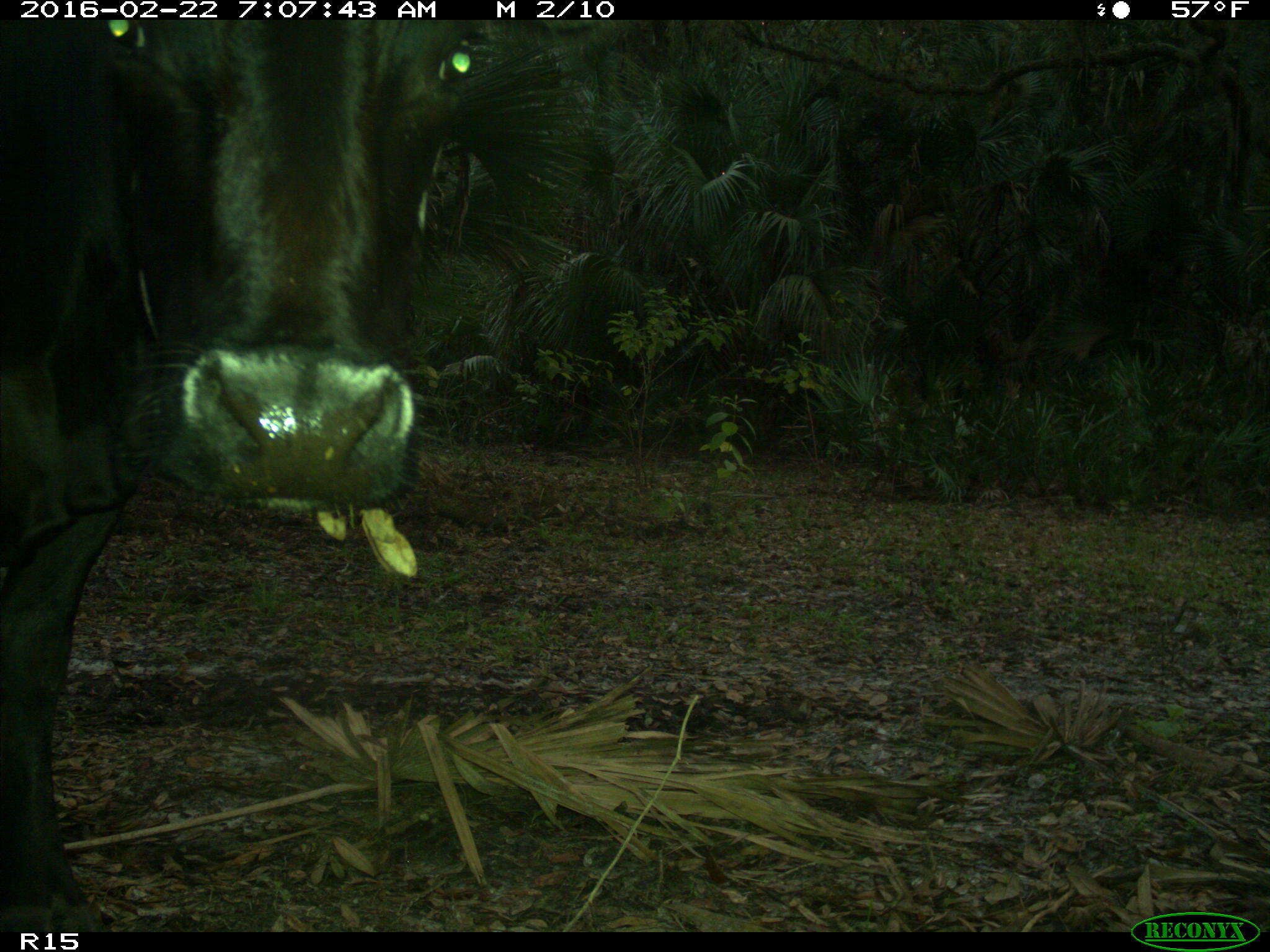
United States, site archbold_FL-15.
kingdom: Animalia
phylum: Chordata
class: Mammalia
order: Artiodactyla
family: Bovidae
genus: Bos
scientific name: Bos taurus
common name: domestic cow